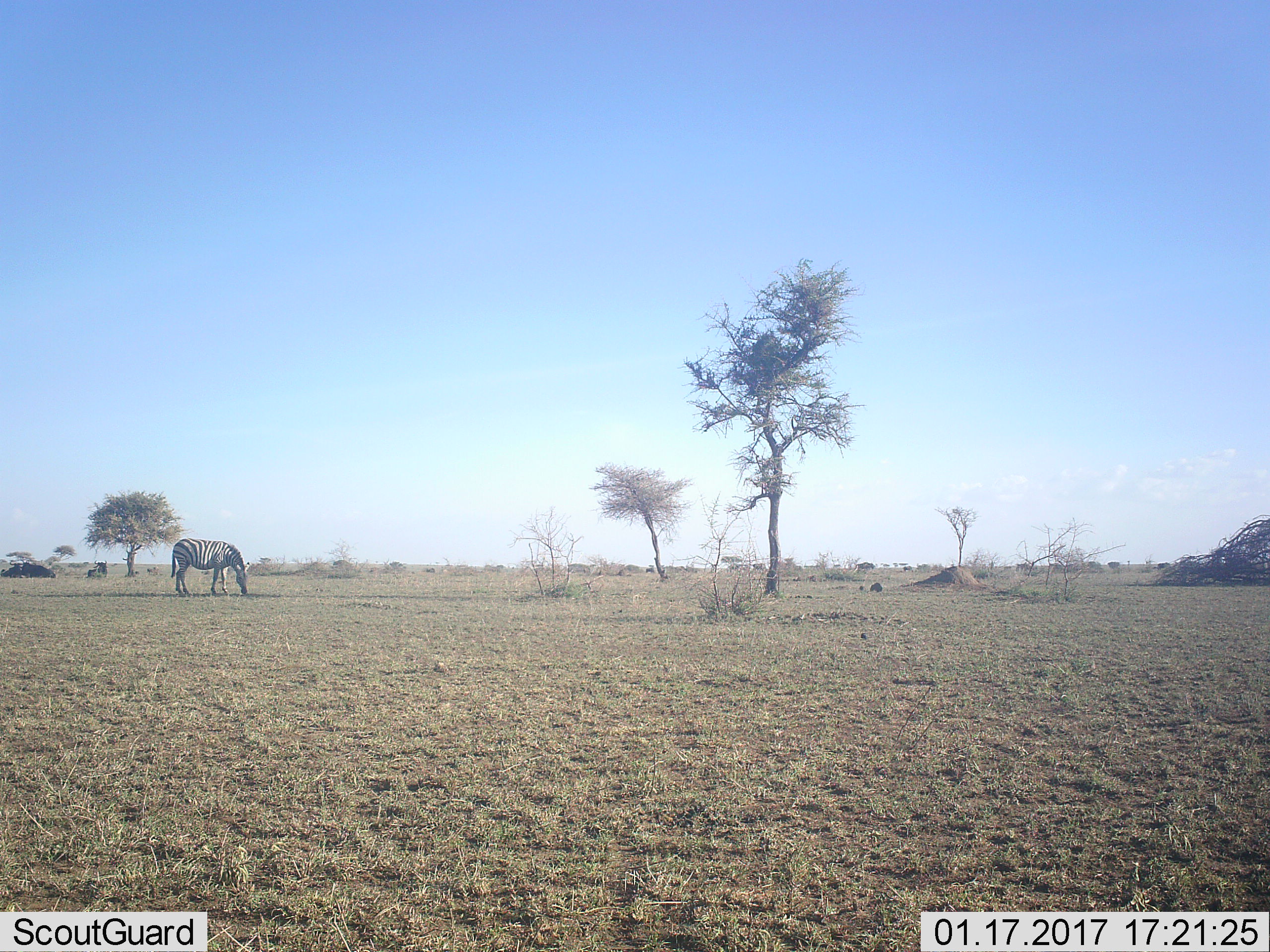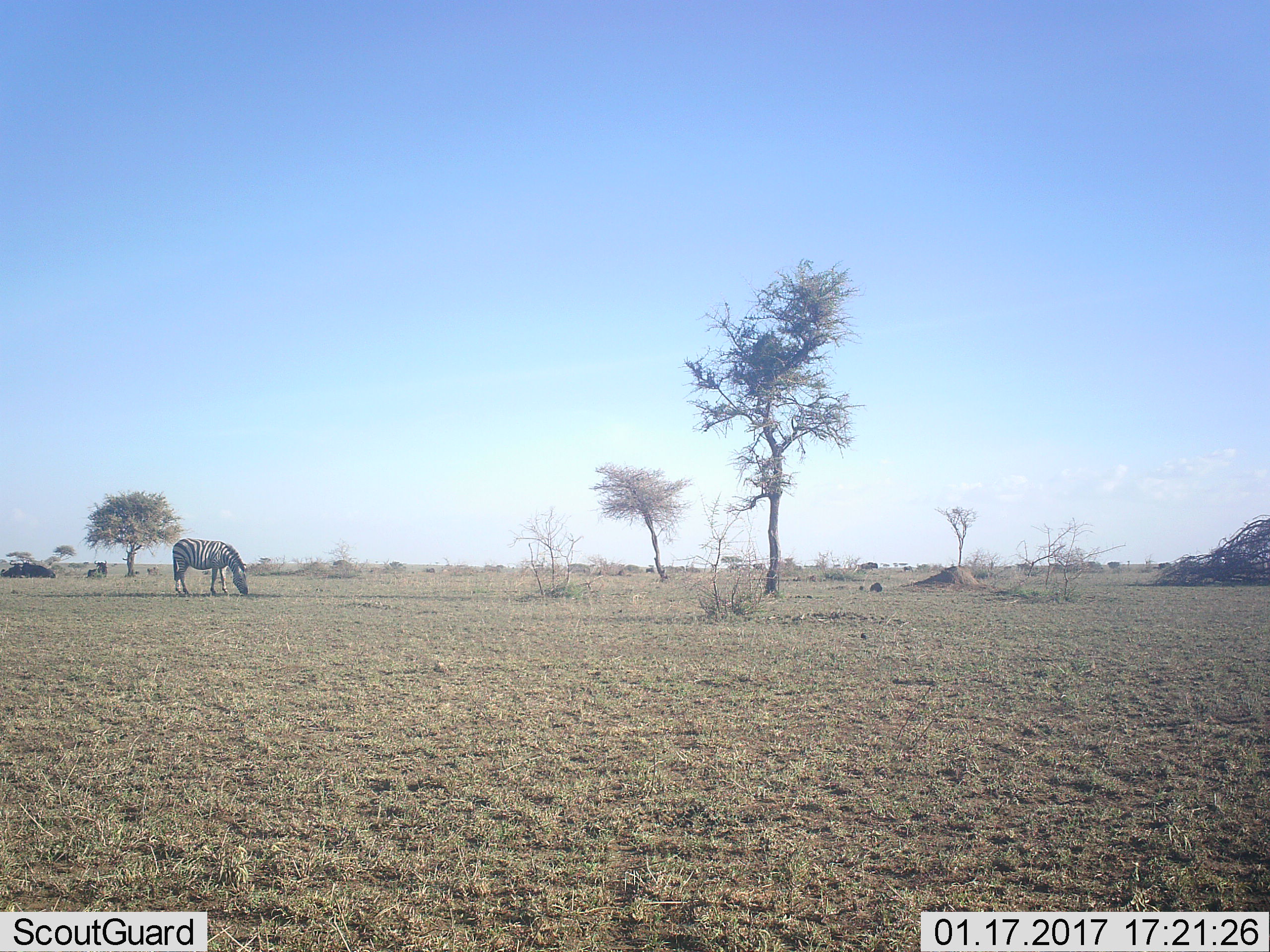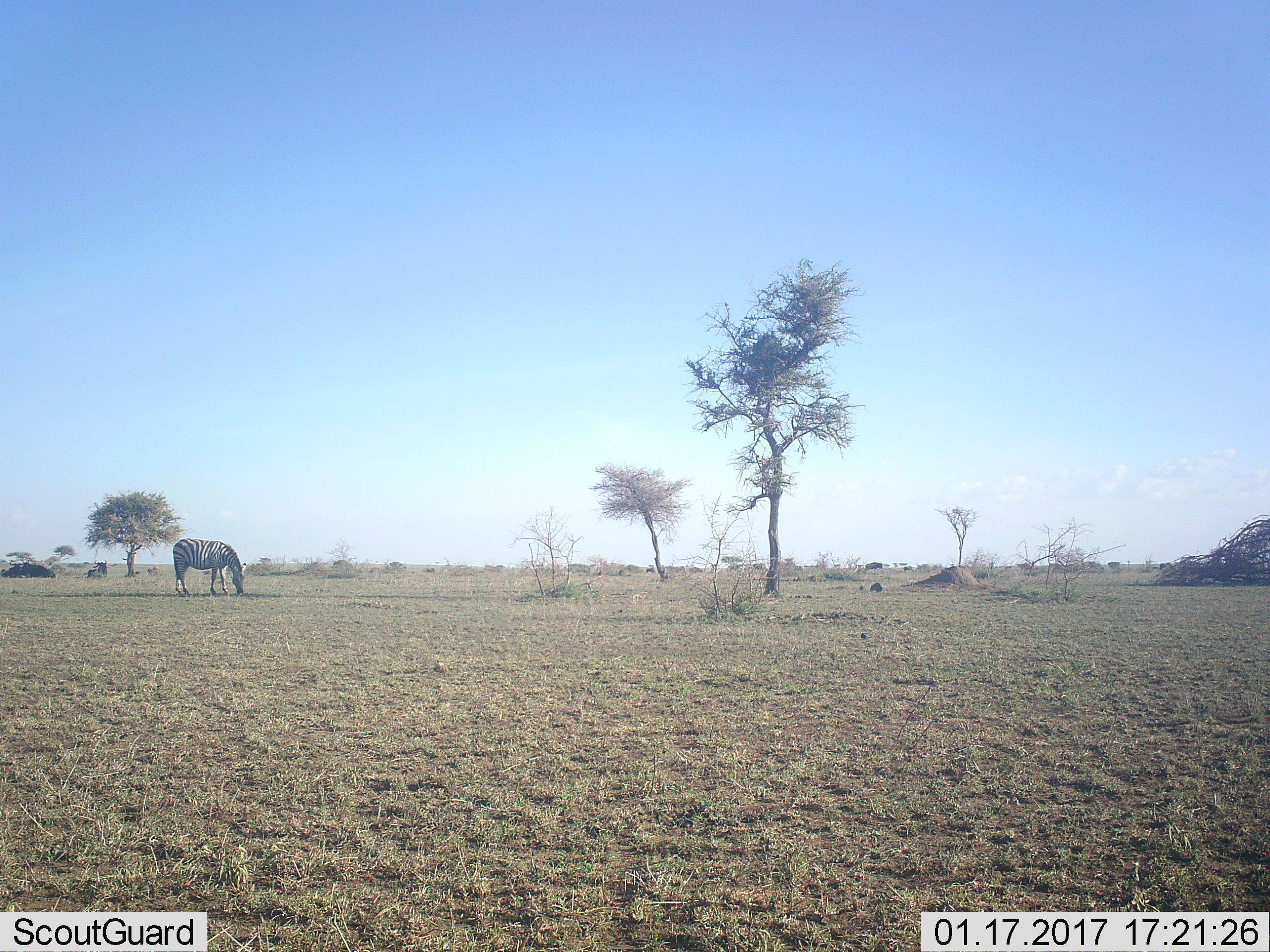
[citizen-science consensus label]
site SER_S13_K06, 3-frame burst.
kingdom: Animalia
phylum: Chordata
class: Mammalia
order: Artiodactyla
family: Bovidae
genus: Connochaetes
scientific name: Connochaetes taurinus taurinus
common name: blue wildebeest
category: wildebeestblue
Wildebeestblue (blue wildebeest) (Connochaetes taurinus taurinus), count 8. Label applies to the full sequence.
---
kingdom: Animalia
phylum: Chordata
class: Mammalia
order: Perissodactyla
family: Equidae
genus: Equus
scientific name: Equus quagga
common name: plains zebra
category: zebraplains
Zebraplains (plains zebra) (Equus quagga), count 1. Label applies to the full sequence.